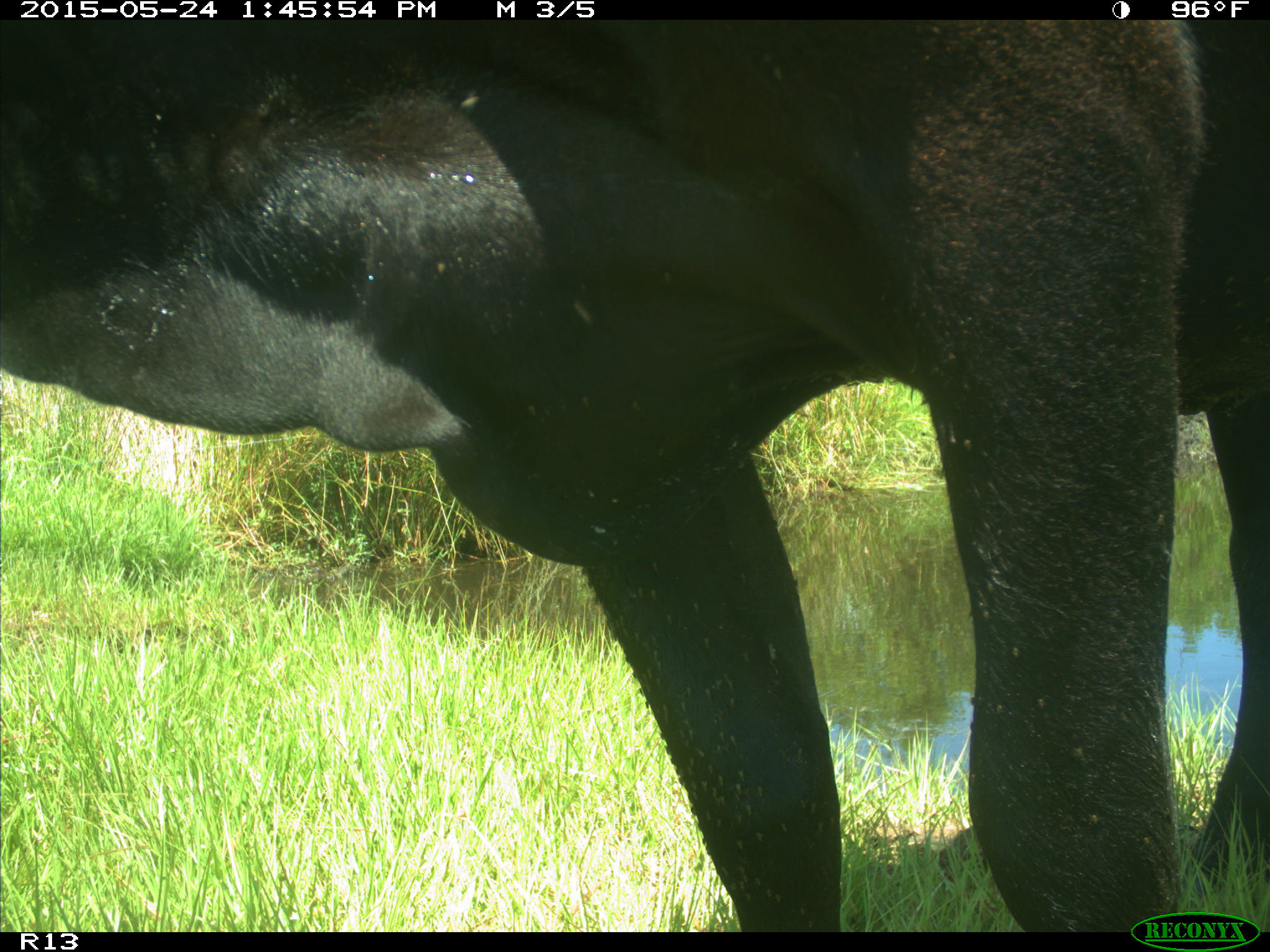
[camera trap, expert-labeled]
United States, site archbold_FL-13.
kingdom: Animalia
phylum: Chordata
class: Mammalia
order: Artiodactyla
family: Bovidae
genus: Bos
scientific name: Bos taurus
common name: domestic cow